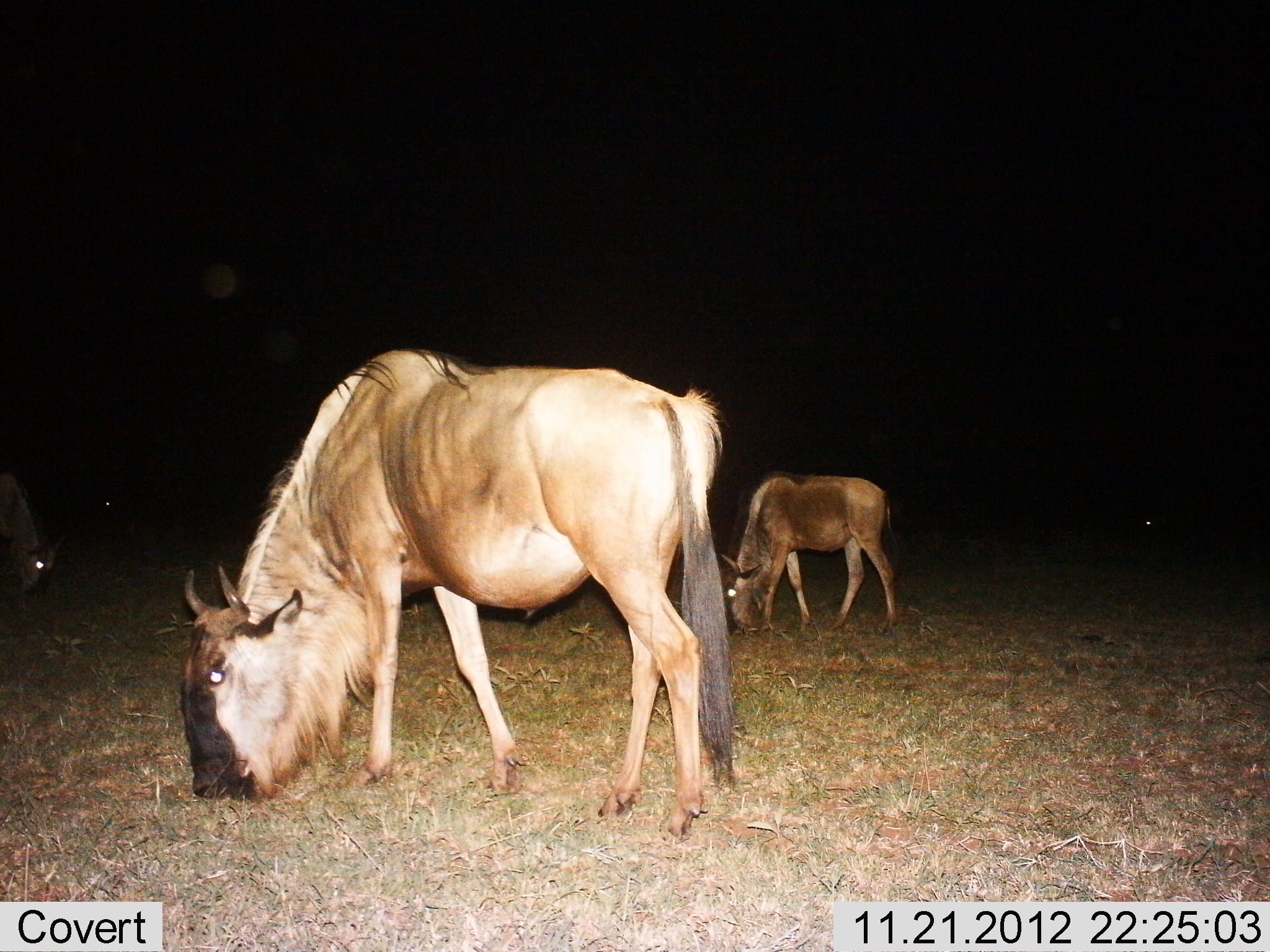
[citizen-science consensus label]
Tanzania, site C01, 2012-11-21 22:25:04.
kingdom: Animalia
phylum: Chordata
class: Mammalia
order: Artiodactyla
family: Bovidae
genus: Connochaetes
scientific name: Connochaetes taurinus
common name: blue wildebeest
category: wildebeest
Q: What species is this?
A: Wildebeest (blue wildebeest) (Connochaetes taurinus).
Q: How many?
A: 3.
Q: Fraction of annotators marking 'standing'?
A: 15%.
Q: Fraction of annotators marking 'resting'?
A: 0%.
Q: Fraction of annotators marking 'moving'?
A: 0%.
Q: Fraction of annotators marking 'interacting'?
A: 0%.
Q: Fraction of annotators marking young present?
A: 19%.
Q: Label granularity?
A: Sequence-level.